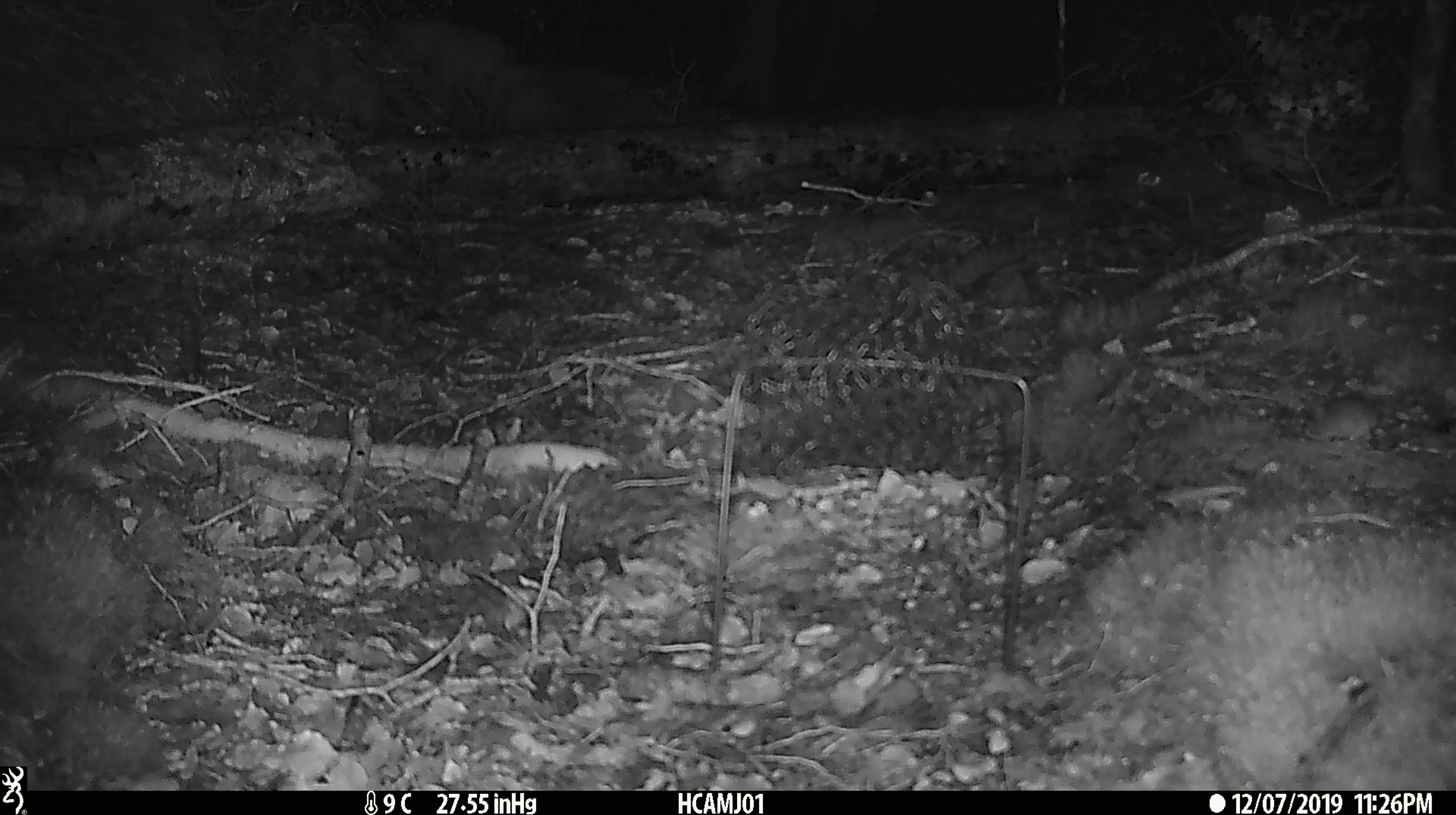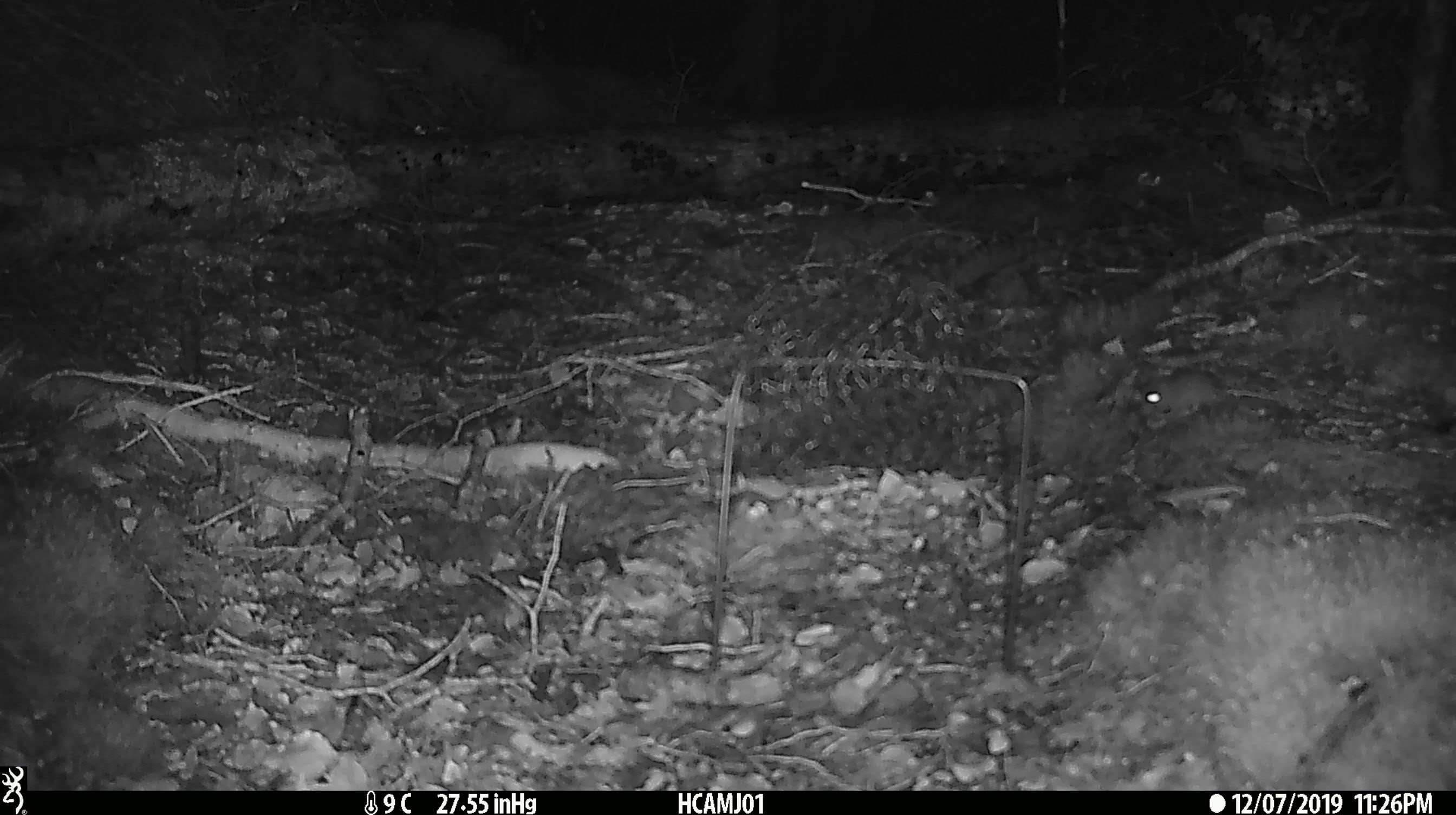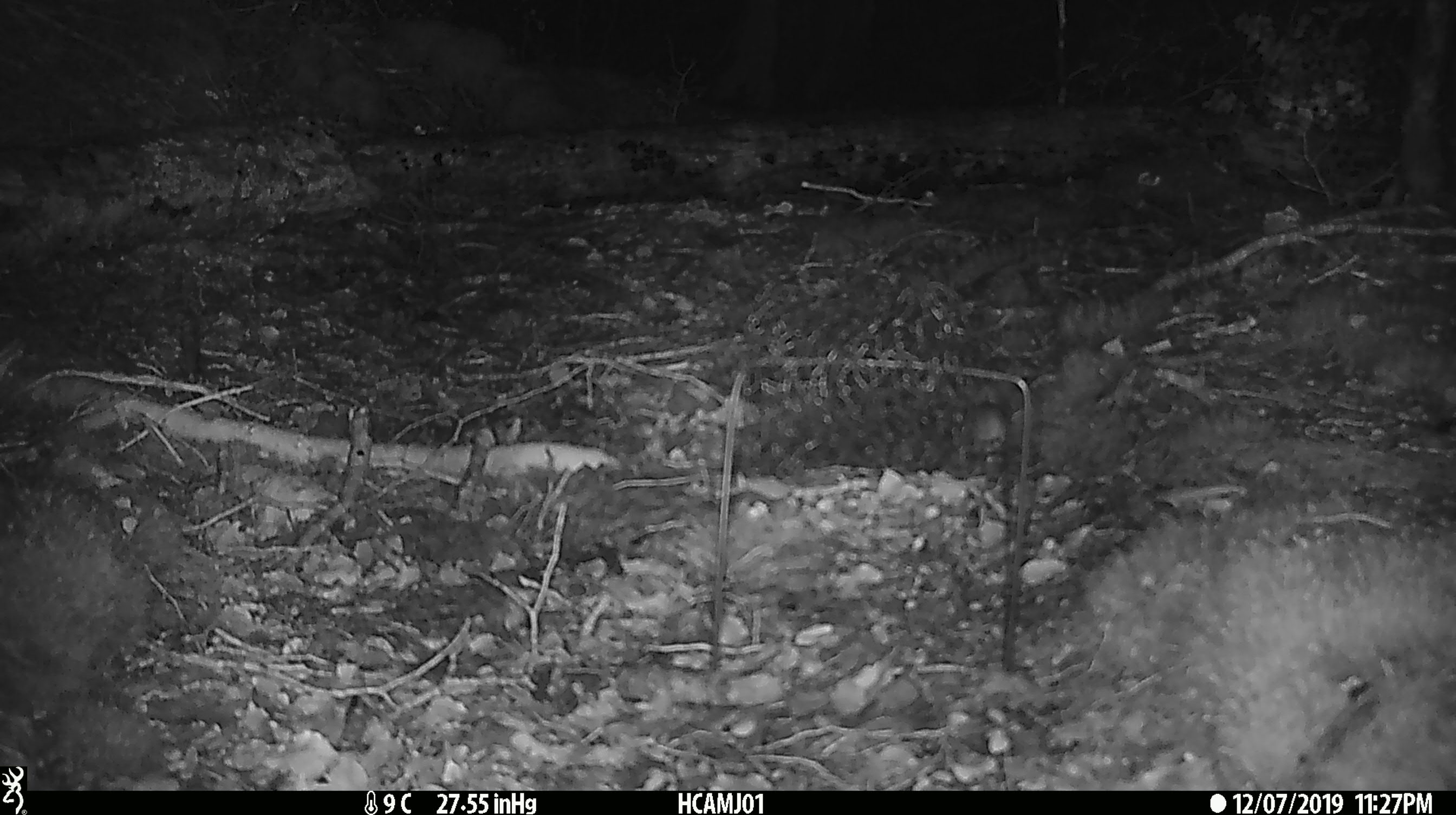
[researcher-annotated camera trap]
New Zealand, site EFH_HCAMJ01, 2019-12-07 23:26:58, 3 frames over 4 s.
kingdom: Animalia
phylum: Chordata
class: Mammalia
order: Rodentia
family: Muridae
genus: Mus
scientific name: Mus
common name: mouse